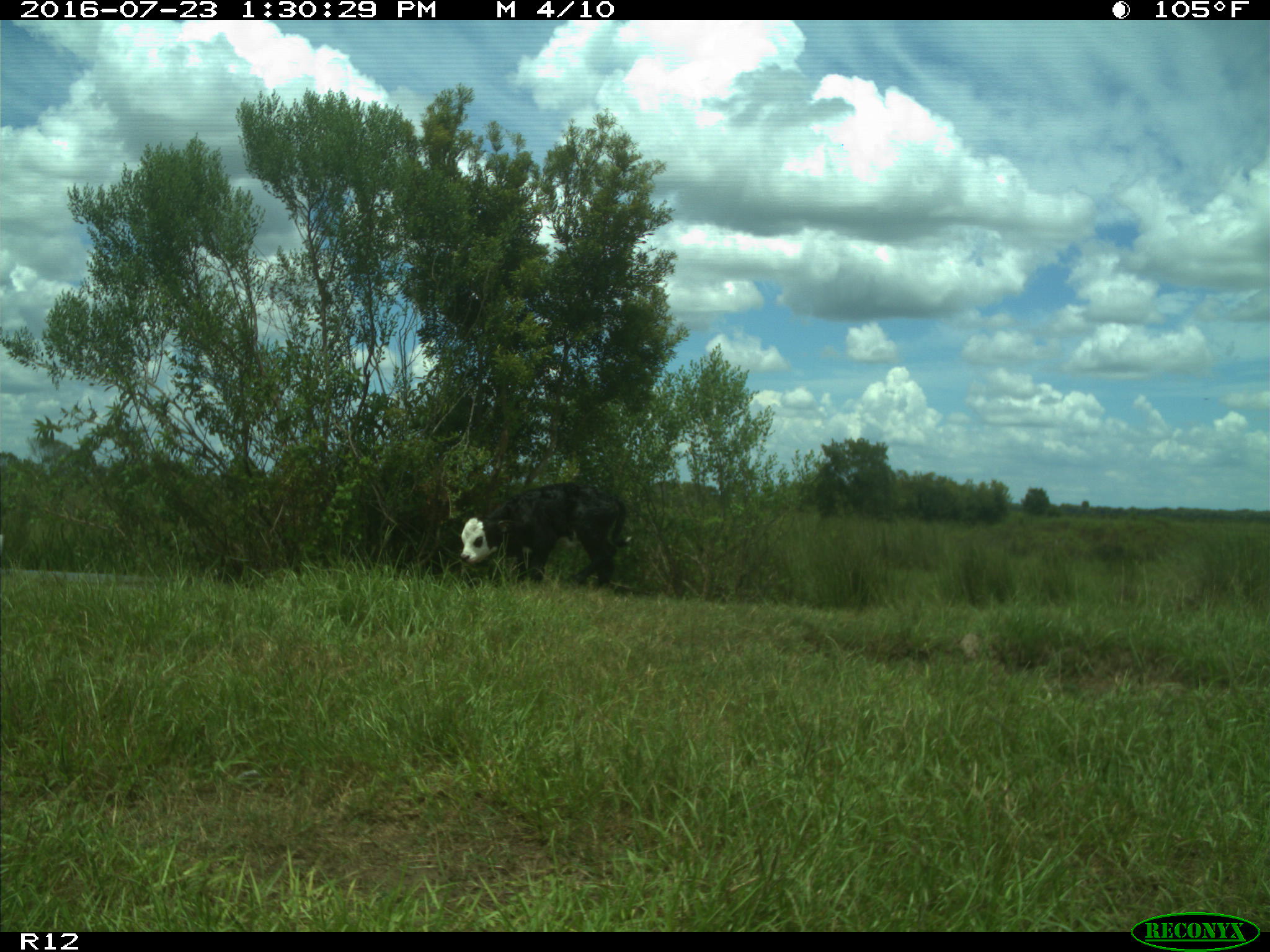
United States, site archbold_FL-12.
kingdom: Animalia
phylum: Chordata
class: Mammalia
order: Artiodactyla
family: Bovidae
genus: Bos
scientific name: Bos taurus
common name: domestic cow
Bos taurus (domestic cow).